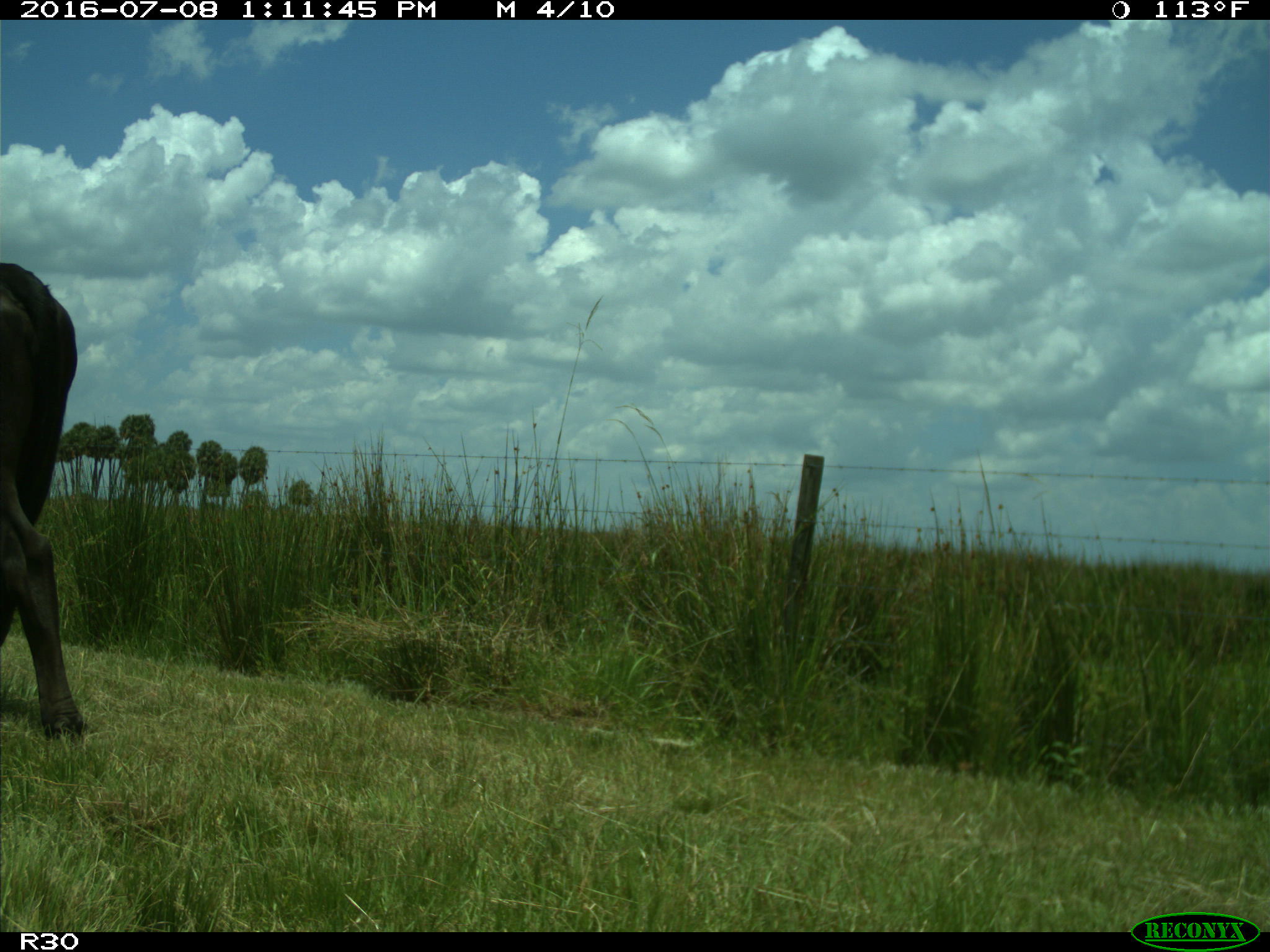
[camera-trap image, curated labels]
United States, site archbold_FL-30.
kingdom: Animalia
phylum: Chordata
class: Mammalia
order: Artiodactyla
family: Bovidae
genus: Bos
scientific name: Bos taurus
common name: domestic cow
Bos taurus (domestic cow).